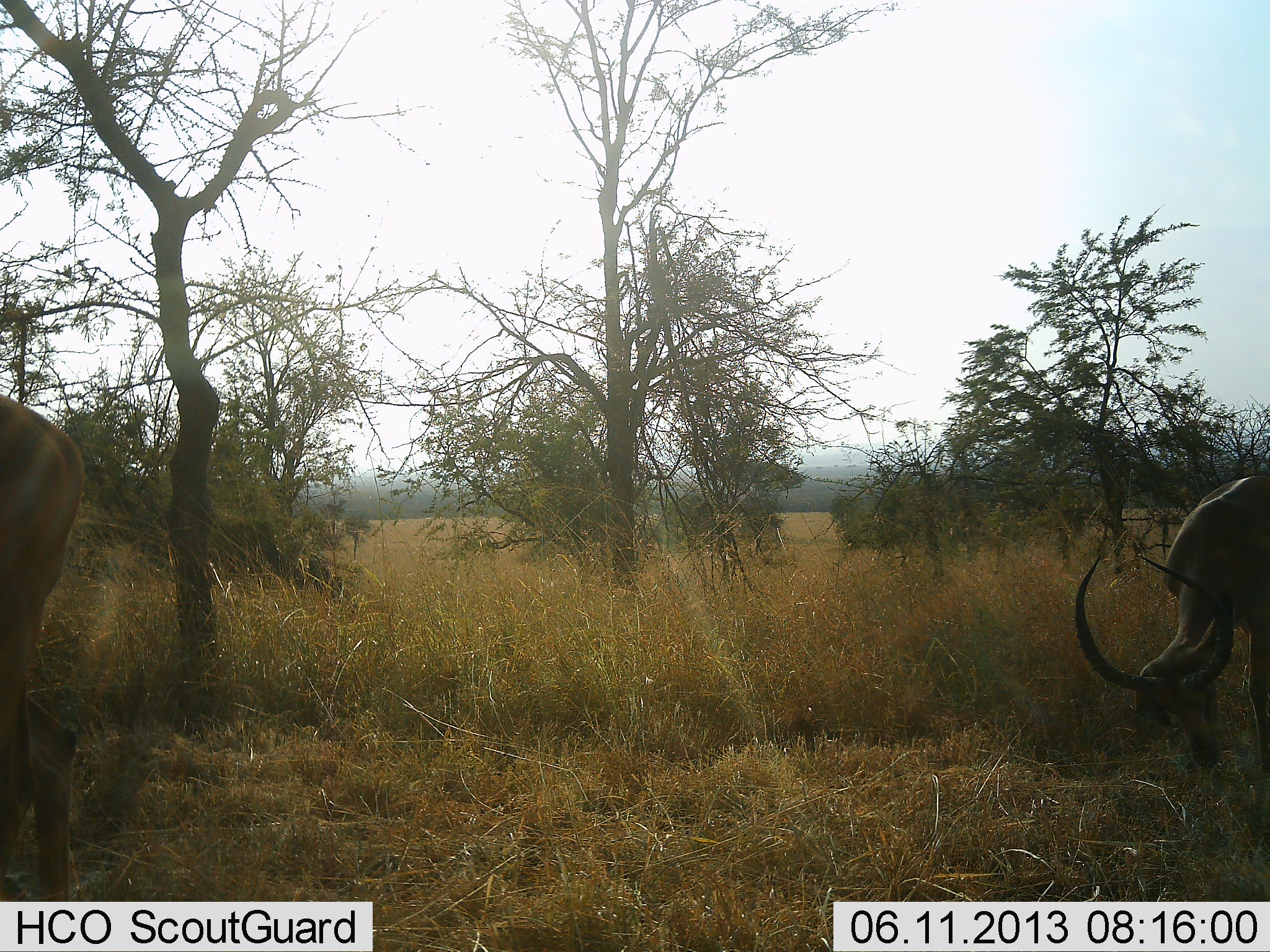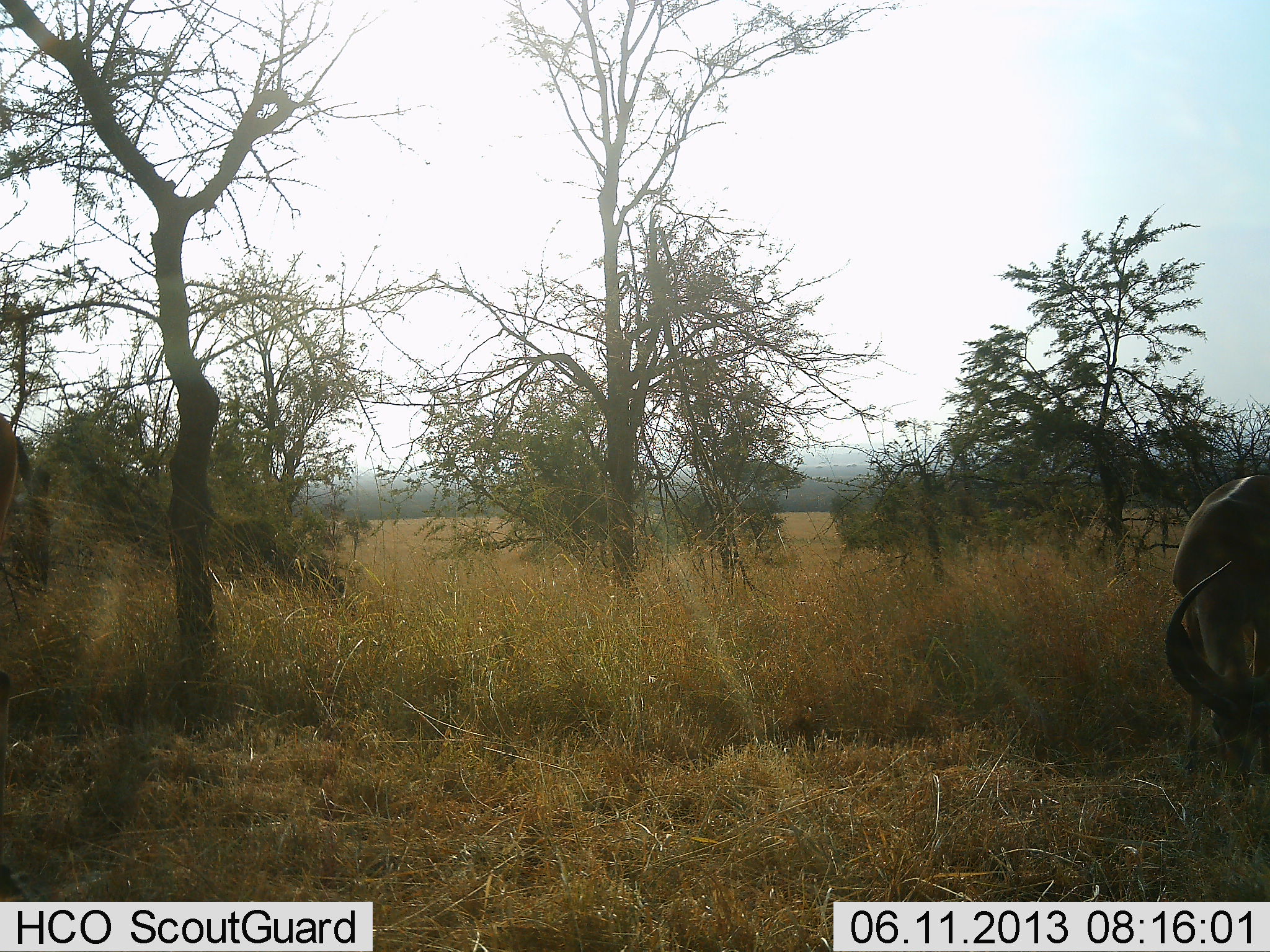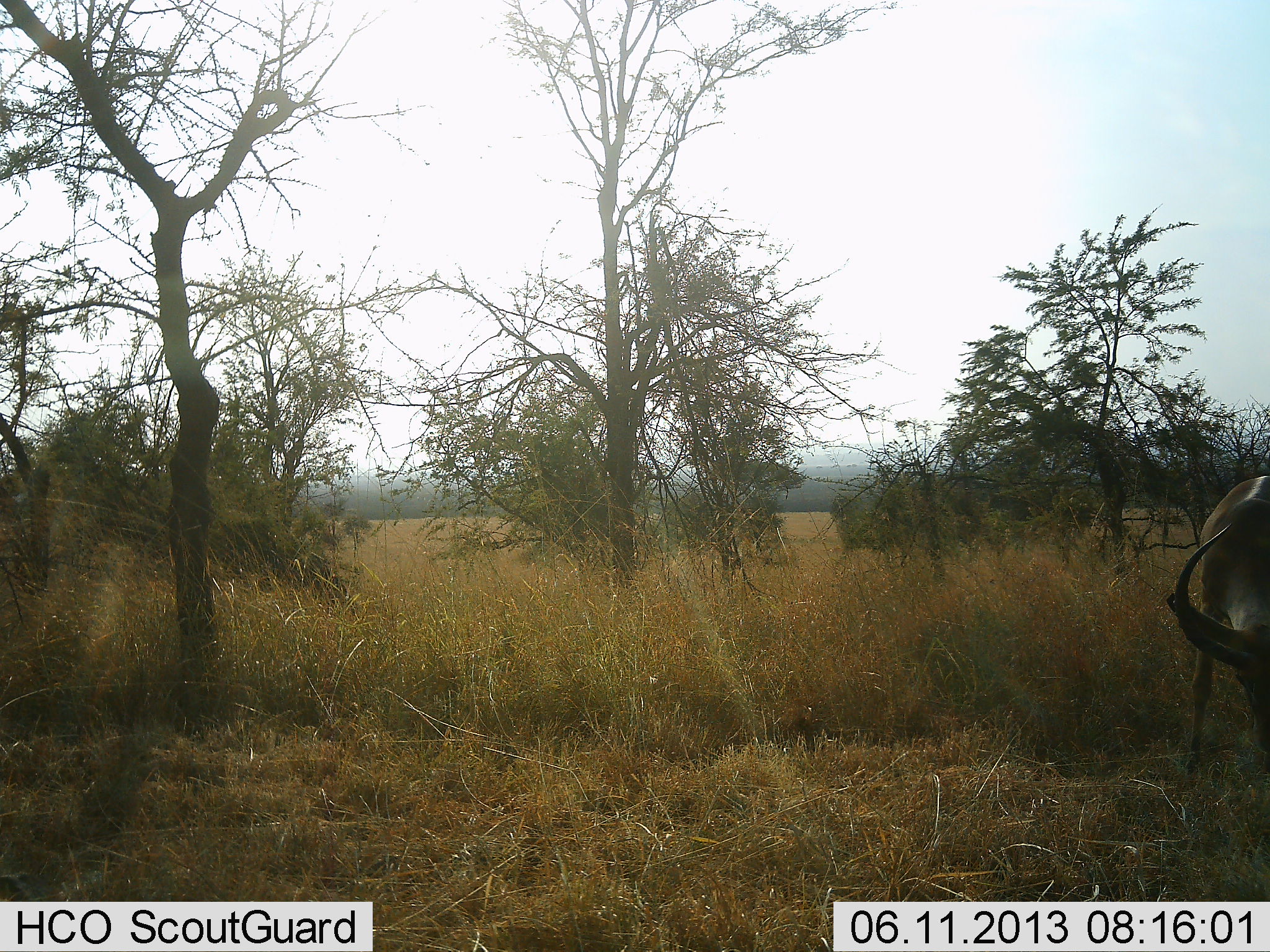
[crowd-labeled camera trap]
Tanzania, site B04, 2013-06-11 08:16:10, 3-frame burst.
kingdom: Animalia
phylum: Chordata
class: Mammalia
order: Artiodactyla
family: Bovidae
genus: Aepyceros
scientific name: Aepyceros melampus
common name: impala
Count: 2.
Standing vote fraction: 42%.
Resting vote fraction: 0%.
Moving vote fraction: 25%.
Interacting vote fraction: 0%.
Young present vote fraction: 0%.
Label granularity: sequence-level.